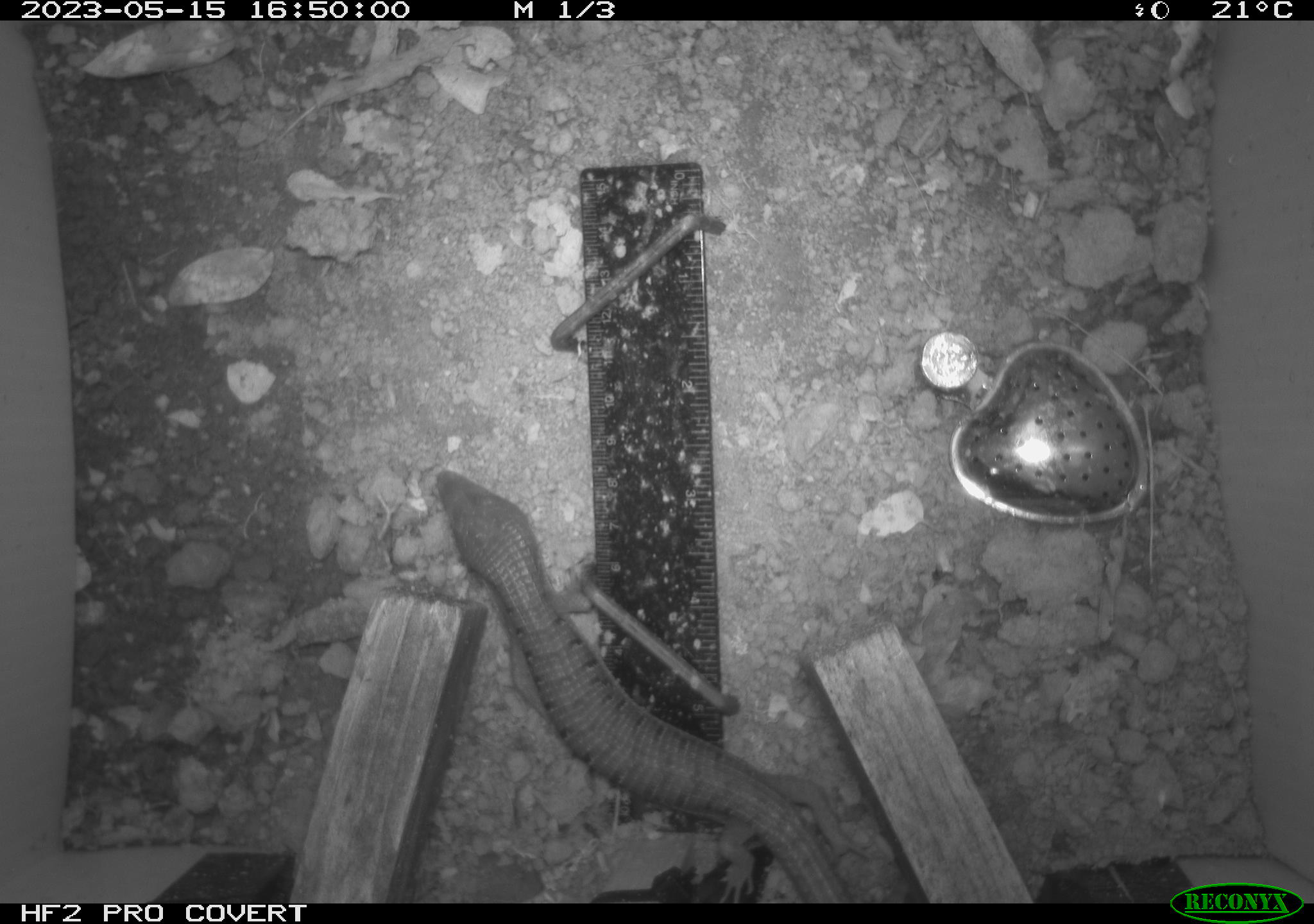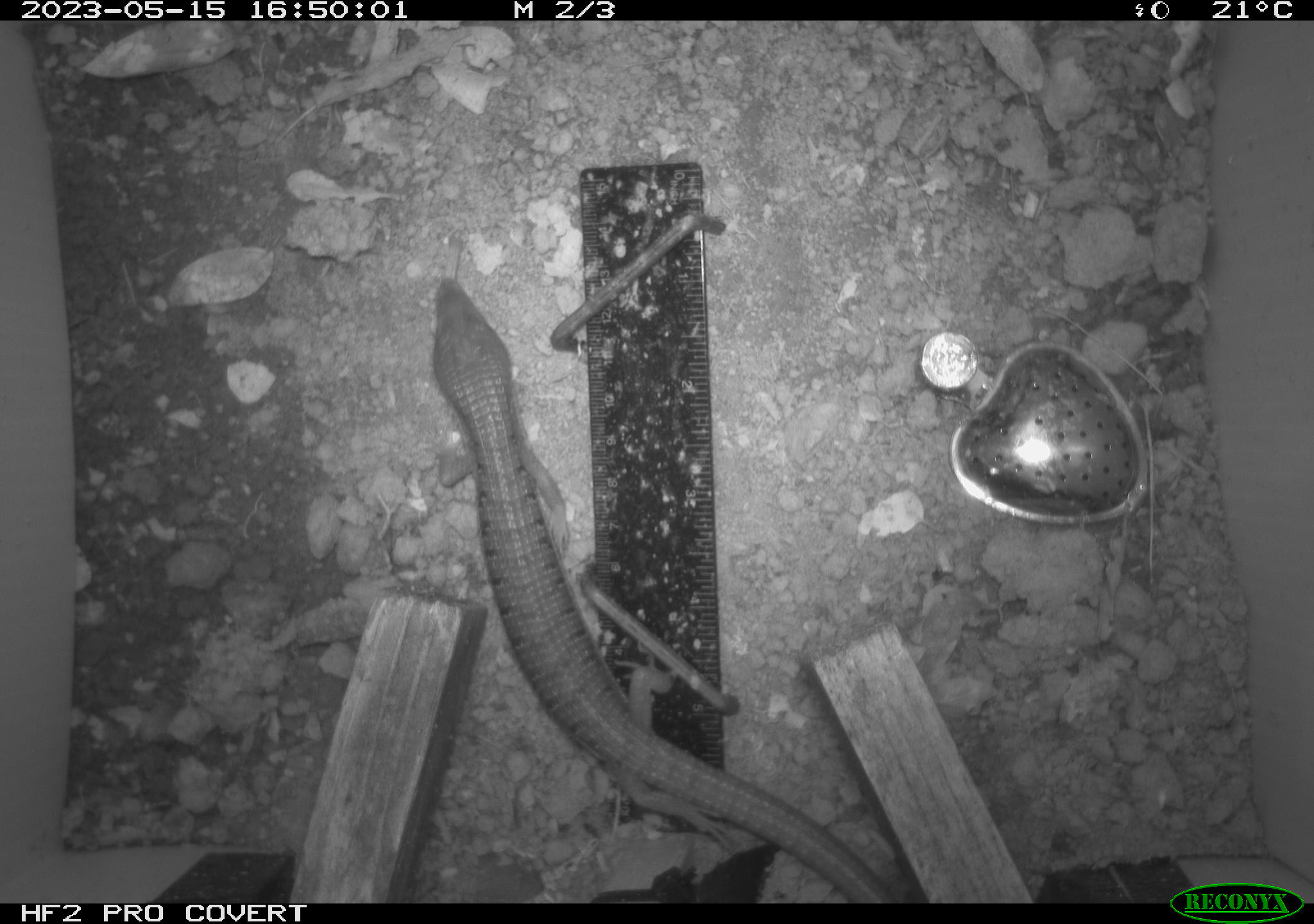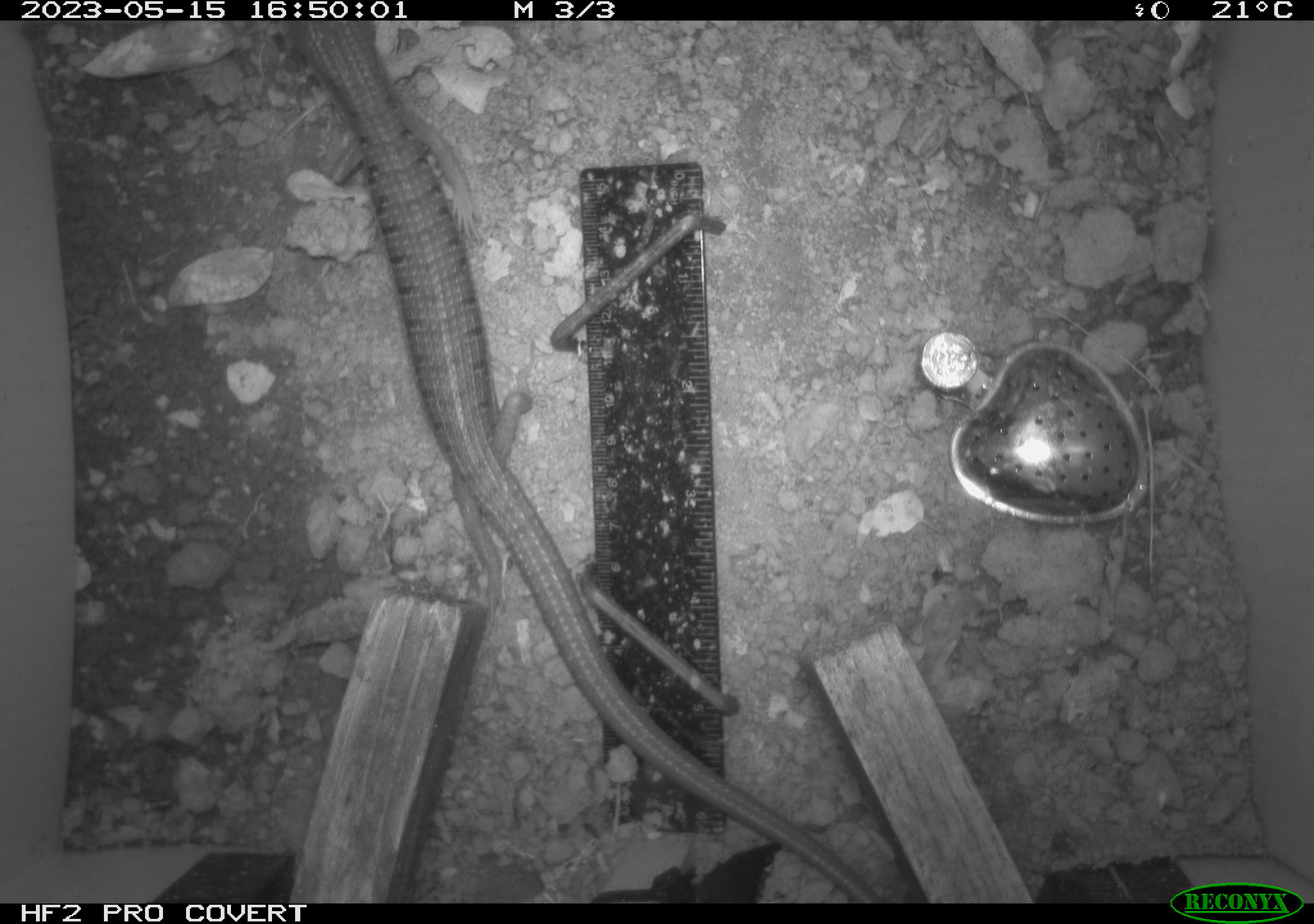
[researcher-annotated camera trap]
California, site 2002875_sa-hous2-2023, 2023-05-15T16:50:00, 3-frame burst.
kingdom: Animalia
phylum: Chordata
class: Reptilia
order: Squamata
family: Anguidae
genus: Elgaria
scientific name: Elgaria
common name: alligator lizards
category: elgaria species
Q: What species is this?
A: Elgaria species (alligator lizards) (Elgaria).